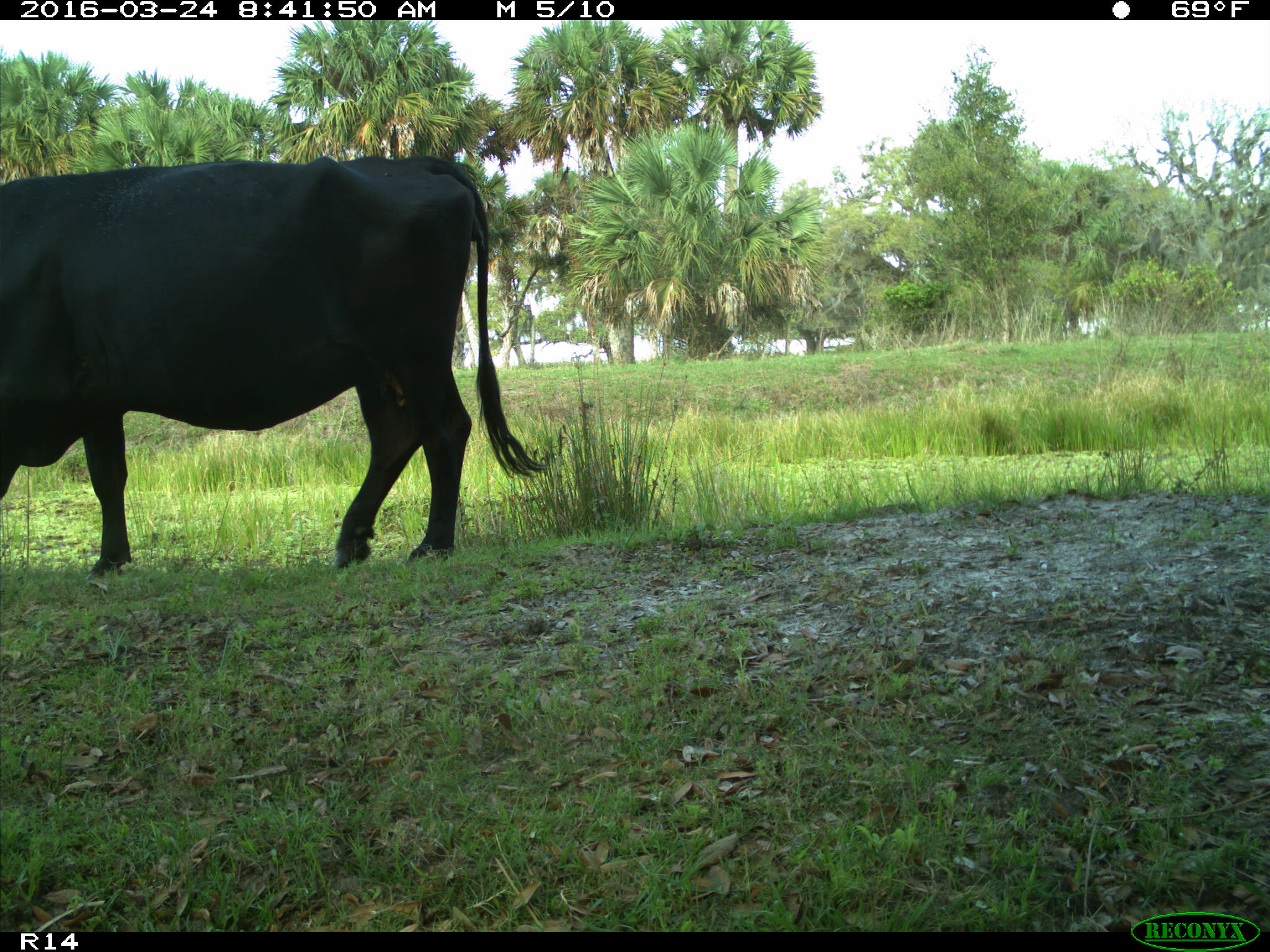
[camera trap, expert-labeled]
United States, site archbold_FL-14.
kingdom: Animalia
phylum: Chordata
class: Mammalia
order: Artiodactyla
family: Bovidae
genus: Bos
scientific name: Bos taurus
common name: domestic cow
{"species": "Bos taurus (domestic cow)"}